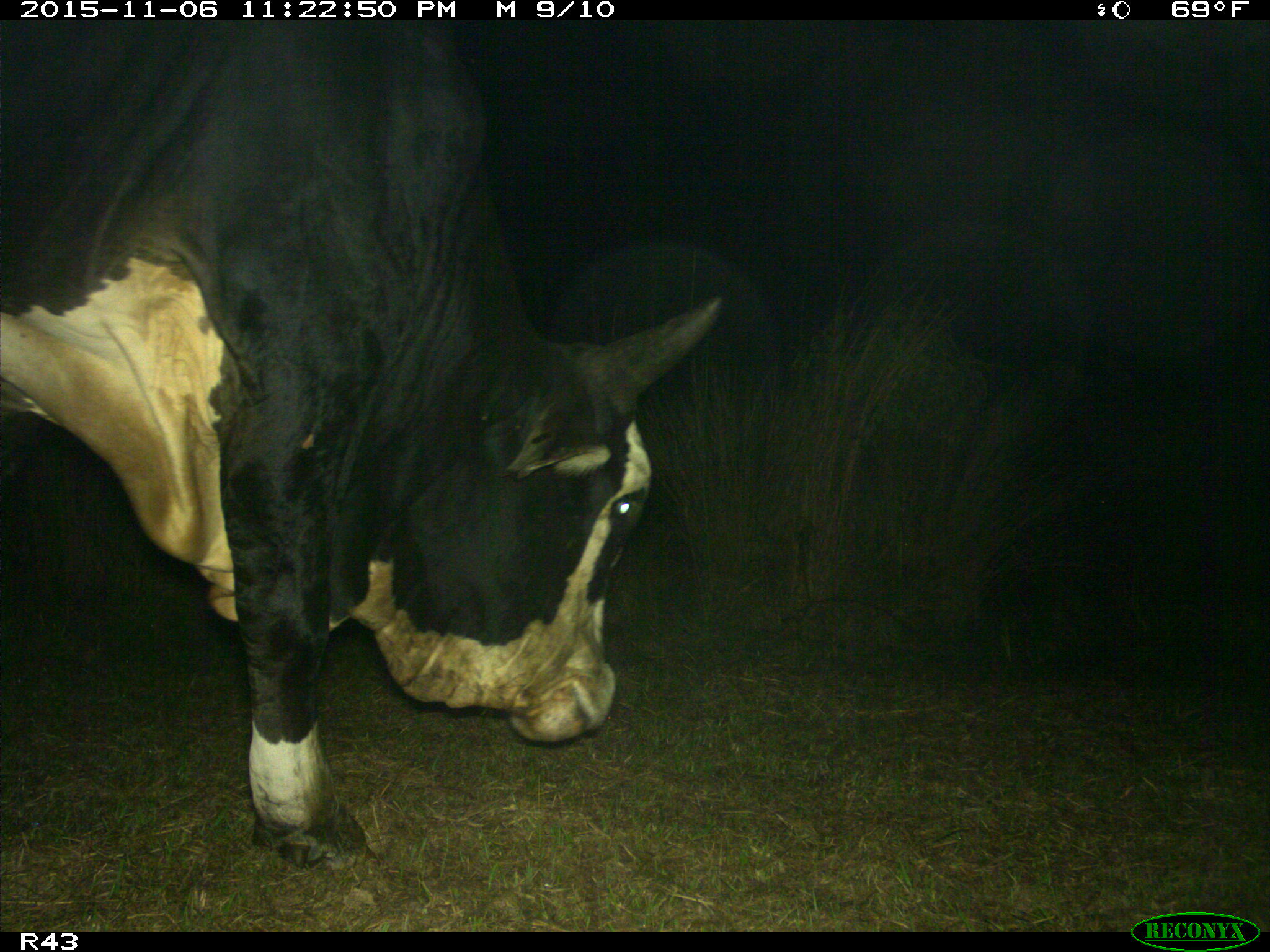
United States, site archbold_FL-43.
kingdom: Animalia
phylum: Chordata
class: Mammalia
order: Artiodactyla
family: Bovidae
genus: Bos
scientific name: Bos taurus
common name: domestic cow